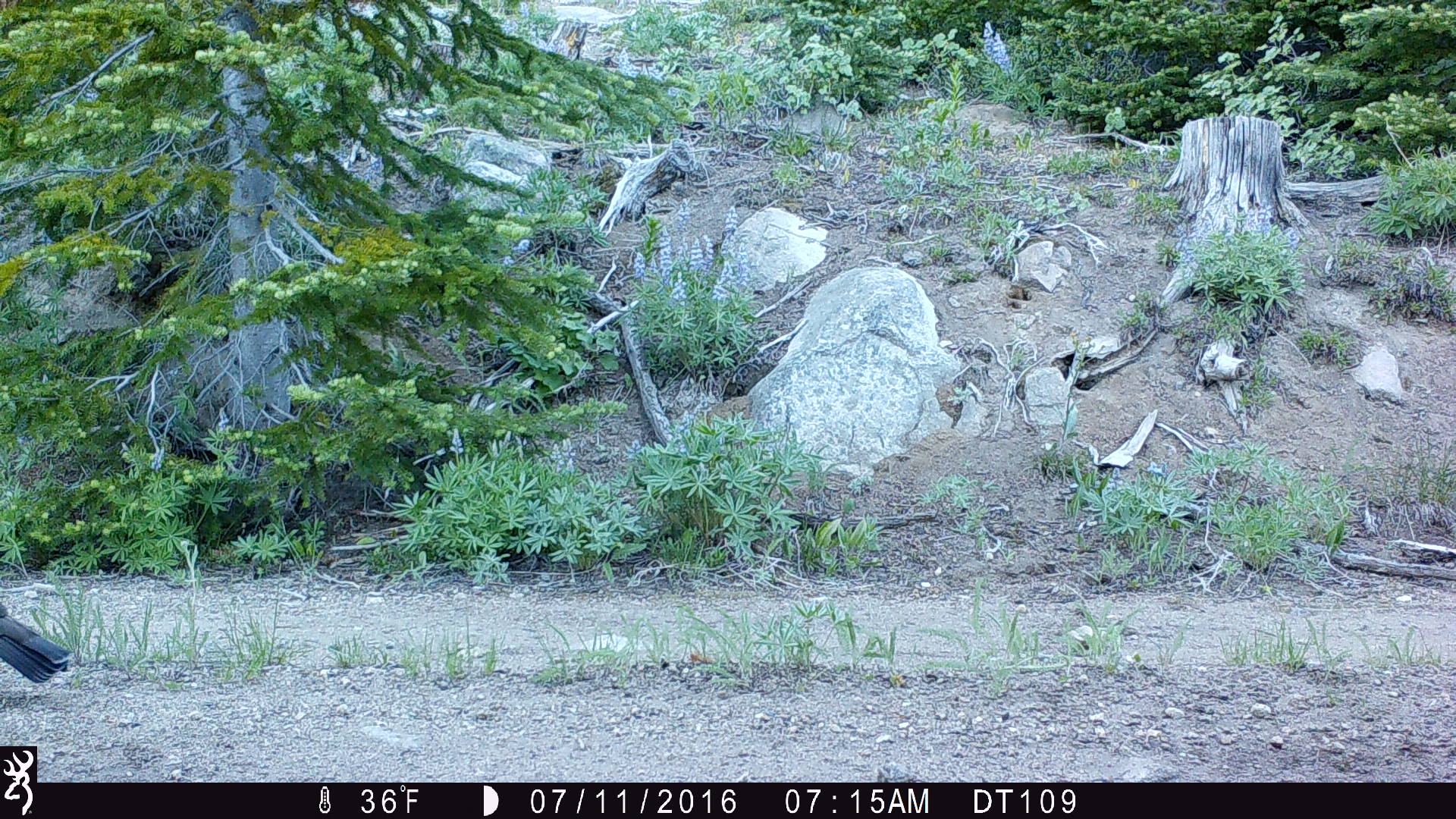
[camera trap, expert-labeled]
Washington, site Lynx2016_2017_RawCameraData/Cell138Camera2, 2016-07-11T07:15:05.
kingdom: Animalia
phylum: Chordata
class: Aves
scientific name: Aves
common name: birds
Aves (birds). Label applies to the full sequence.